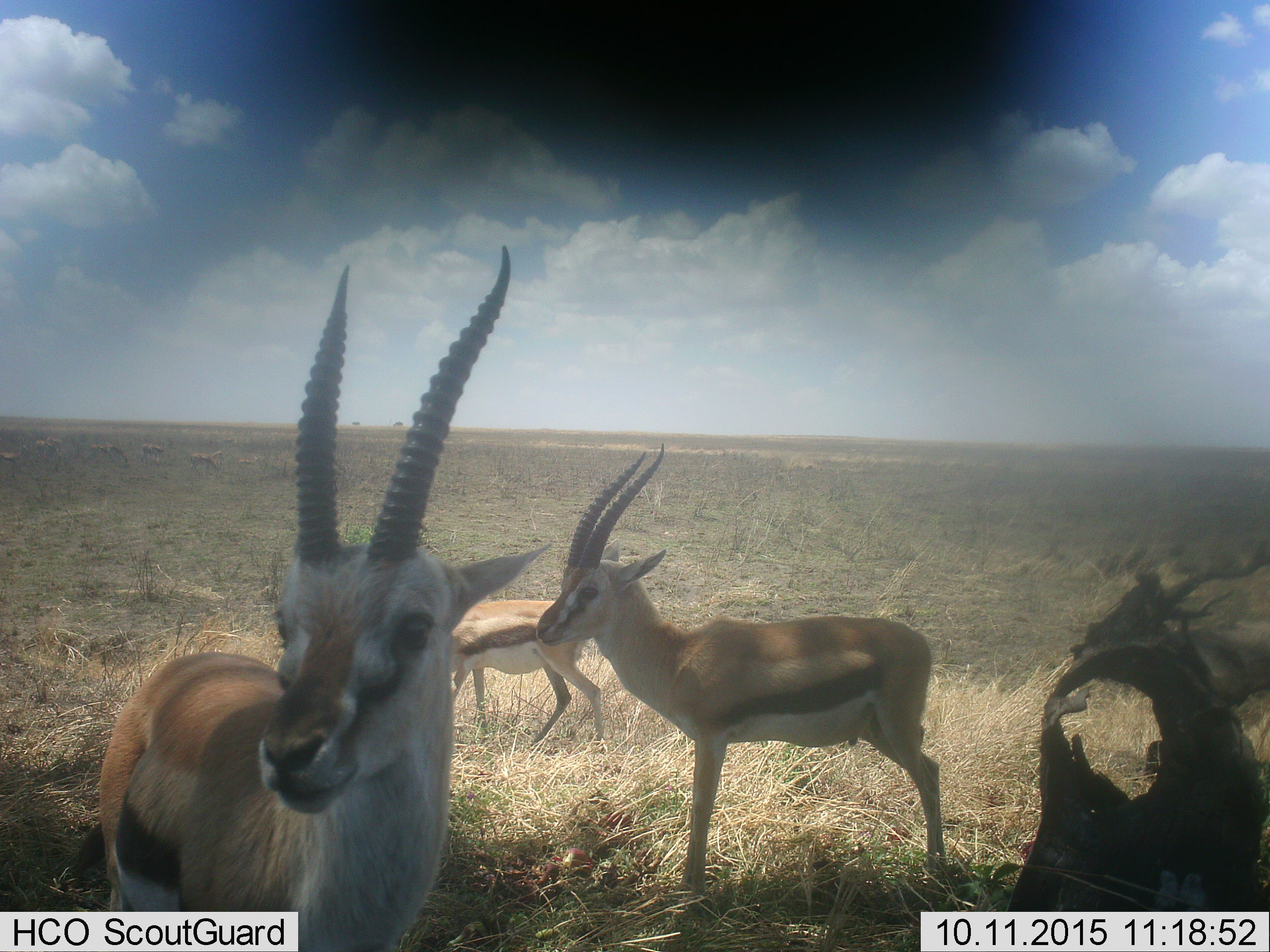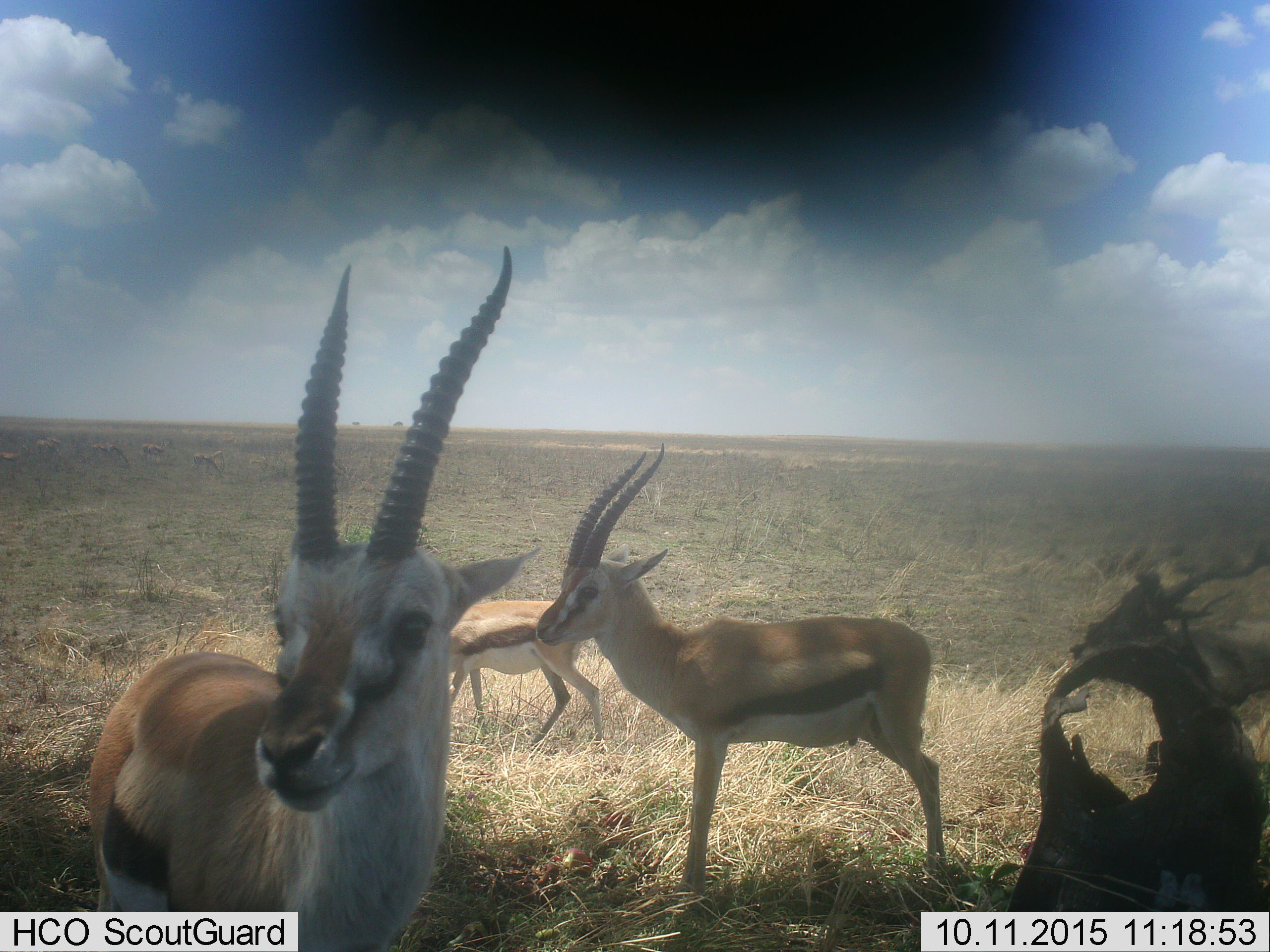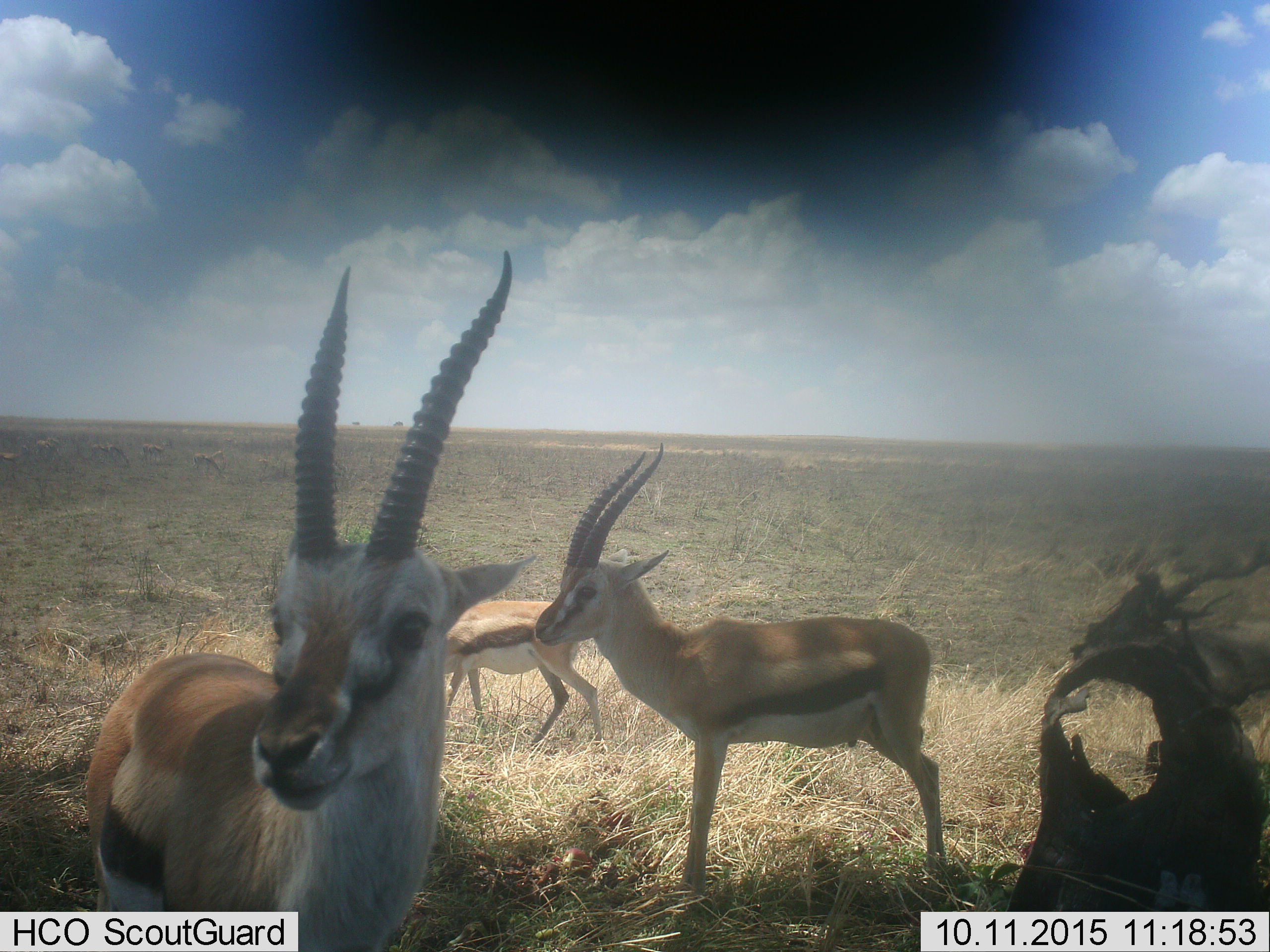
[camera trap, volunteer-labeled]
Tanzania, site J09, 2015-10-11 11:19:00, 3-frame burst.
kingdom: Animalia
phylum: Chordata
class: Mammalia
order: Artiodactyla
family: Bovidae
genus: Eudorcas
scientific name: Eudorcas thomsonii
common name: thomson's gazelle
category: gazellethomsons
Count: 3.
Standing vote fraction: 88%.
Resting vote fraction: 0%.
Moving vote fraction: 12%.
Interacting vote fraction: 12%.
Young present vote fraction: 0%.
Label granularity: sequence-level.